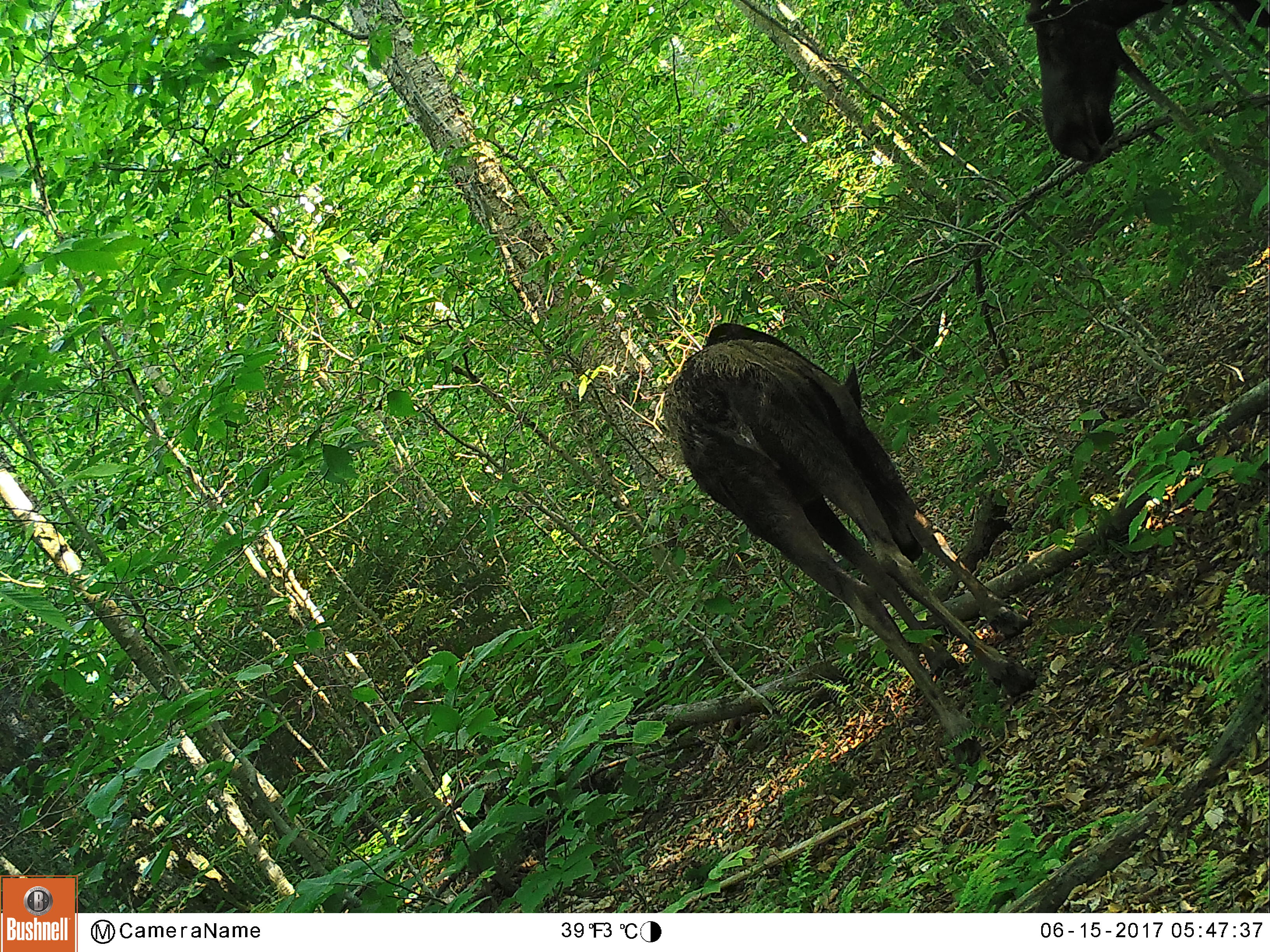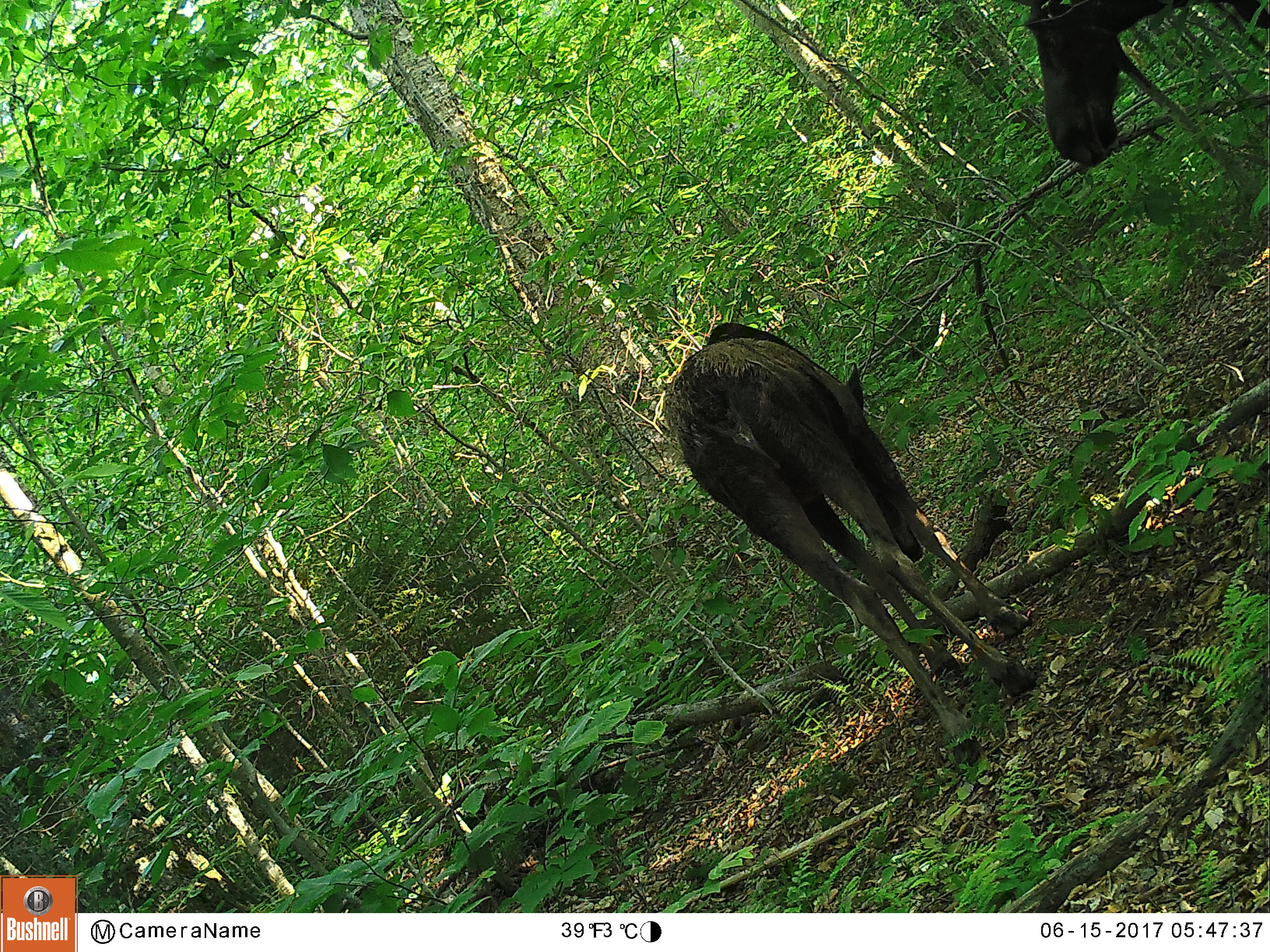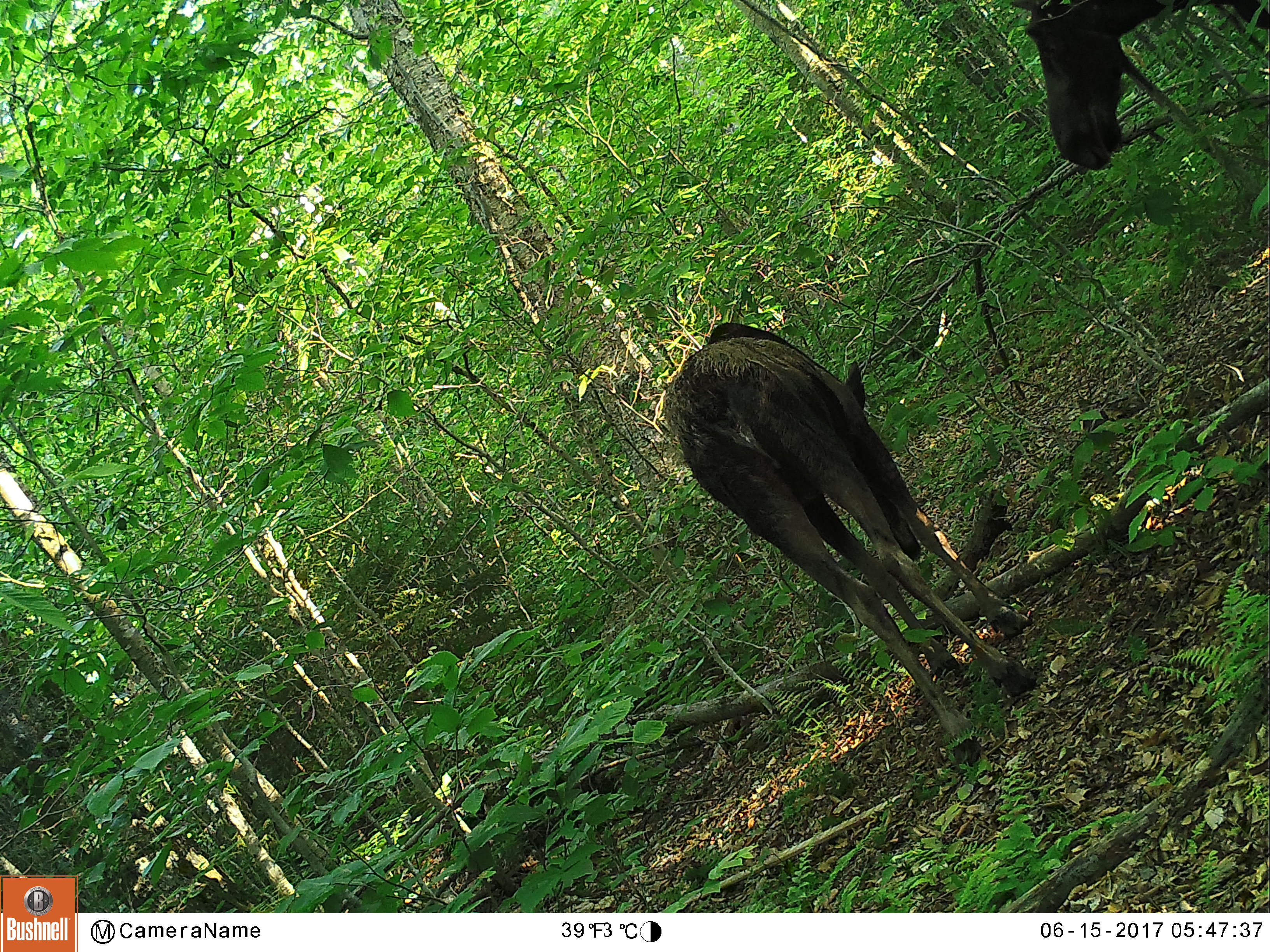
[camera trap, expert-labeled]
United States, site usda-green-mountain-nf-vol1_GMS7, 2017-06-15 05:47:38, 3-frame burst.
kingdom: Animalia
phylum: Chordata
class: Mammalia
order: Artiodactyla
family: Cervidae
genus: Alces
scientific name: Alces alces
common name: moose